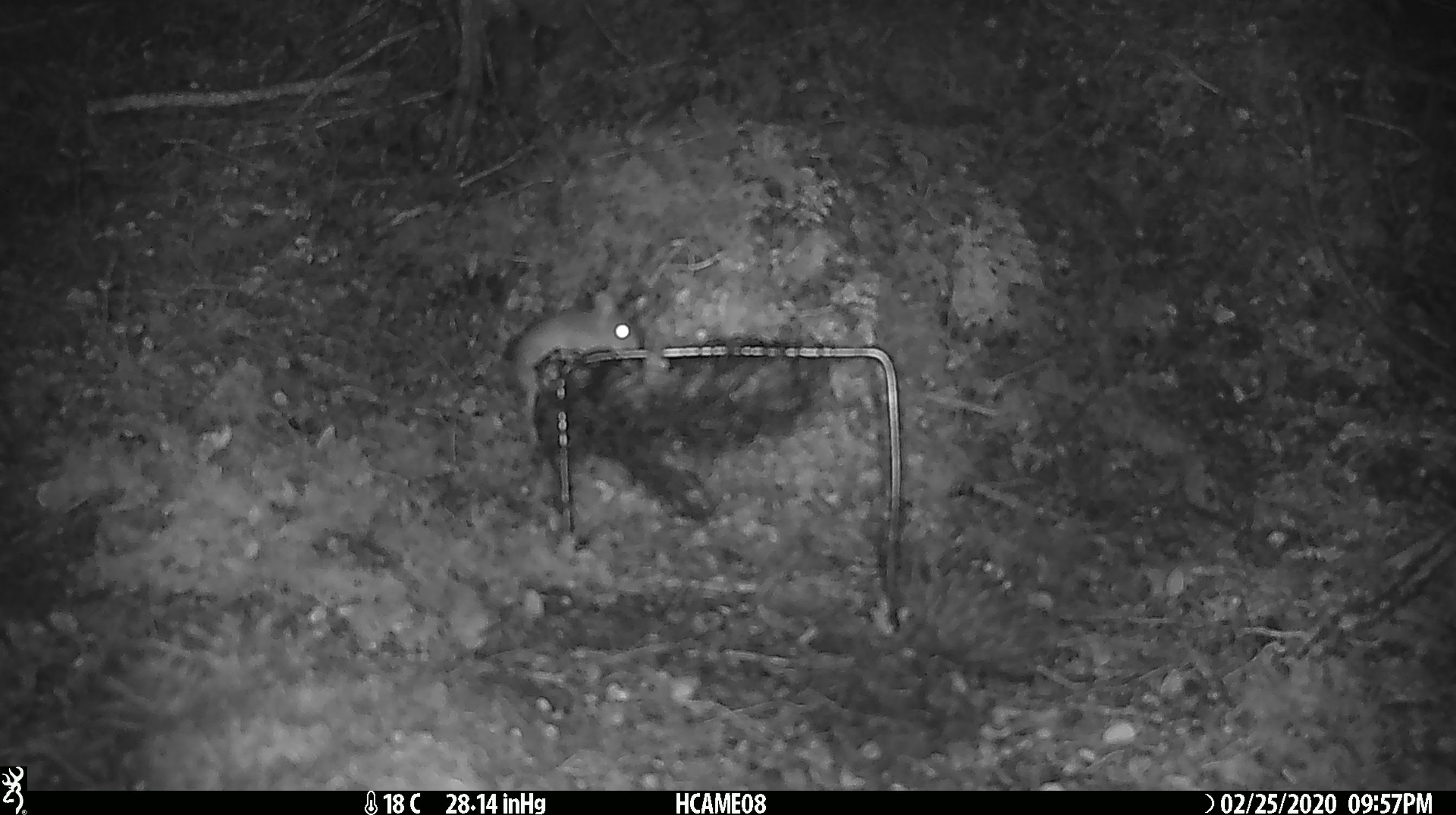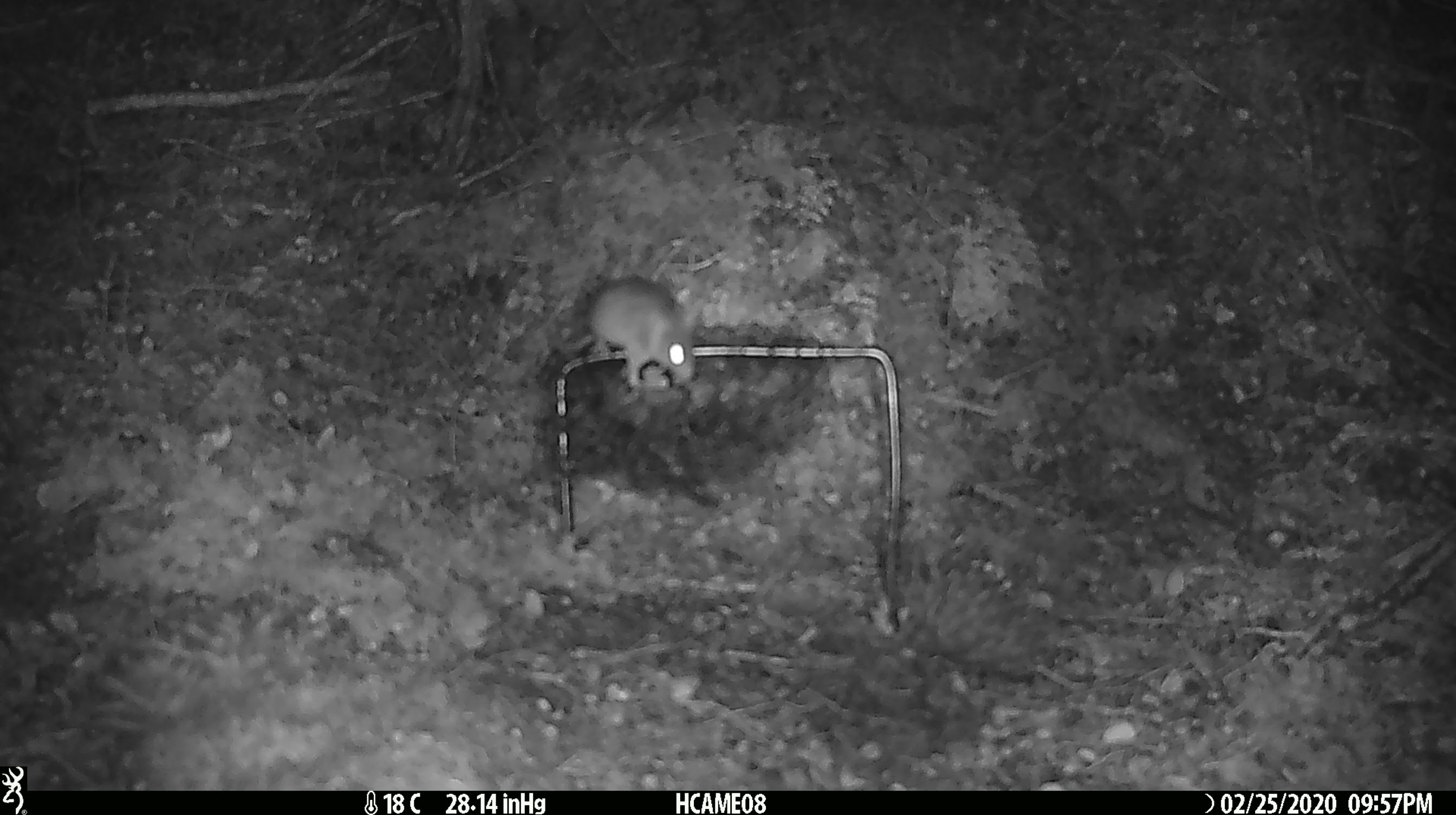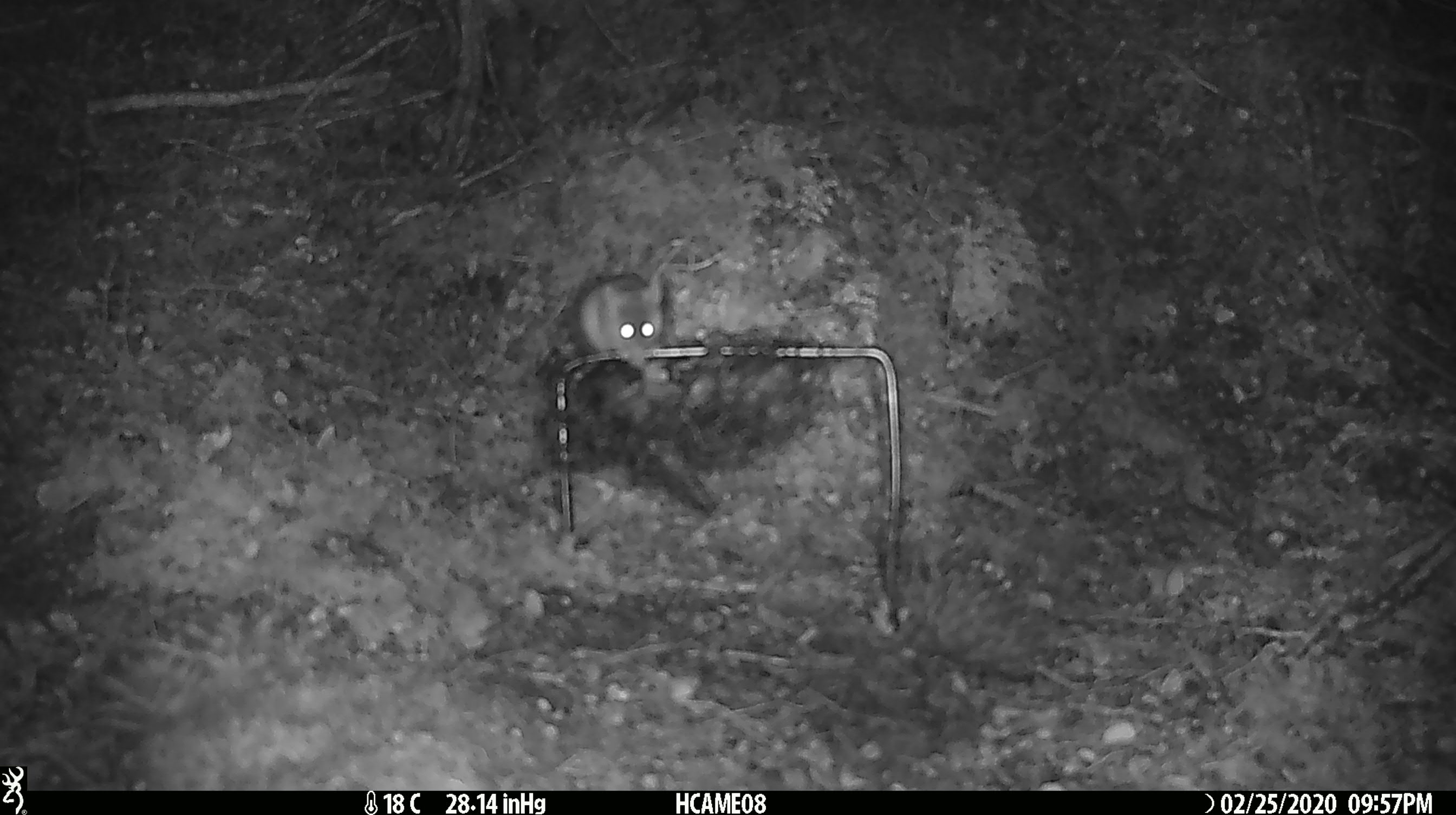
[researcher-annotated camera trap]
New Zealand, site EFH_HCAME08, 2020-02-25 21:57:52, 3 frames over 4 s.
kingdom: Animalia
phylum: Chordata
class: Mammalia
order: Rodentia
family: Muridae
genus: Mus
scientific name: Mus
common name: mouse